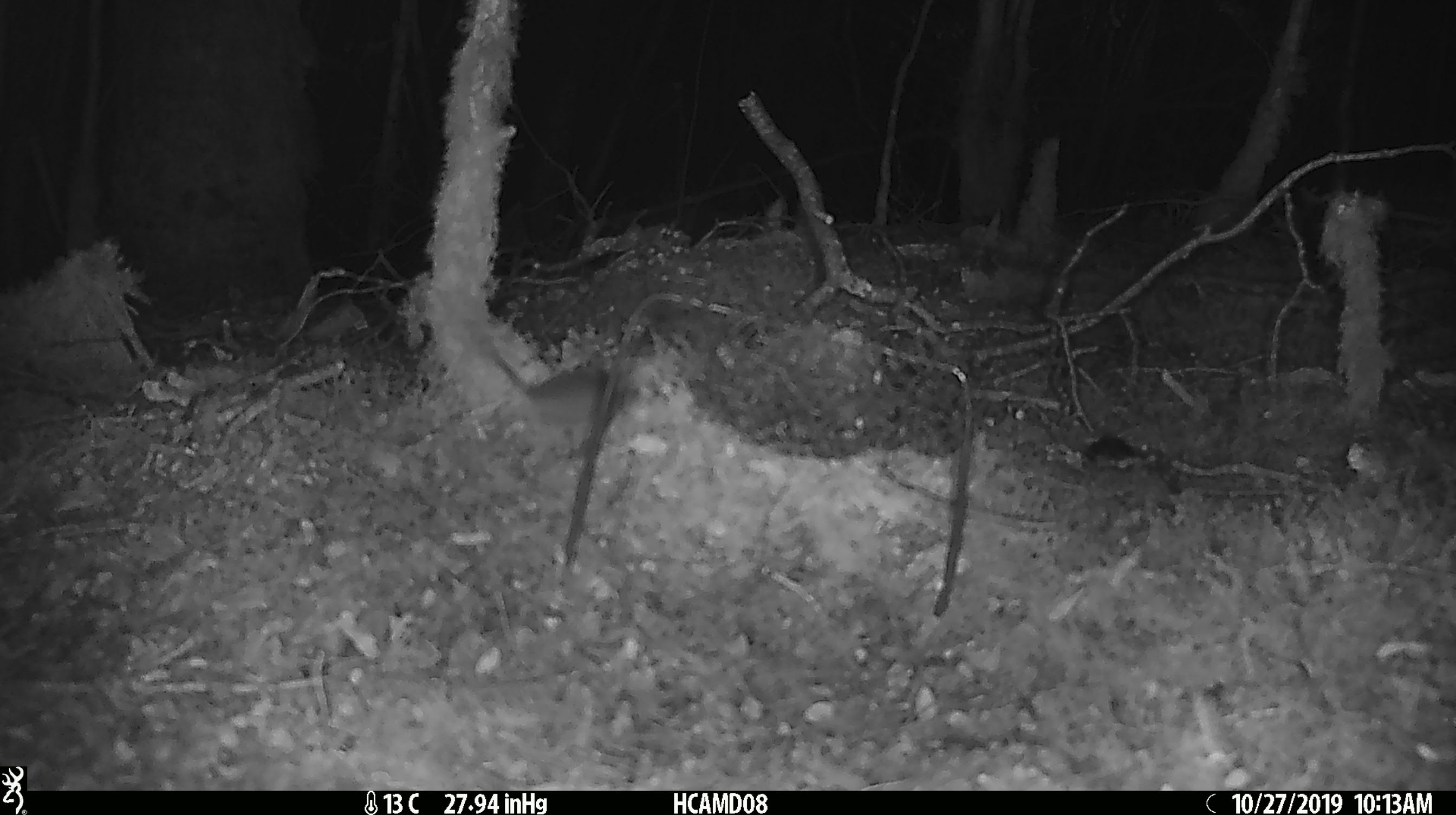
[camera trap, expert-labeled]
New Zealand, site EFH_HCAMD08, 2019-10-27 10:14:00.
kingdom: Animalia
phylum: Chordata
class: Mammalia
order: Rodentia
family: Muridae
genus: Mus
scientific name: Mus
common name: mouse